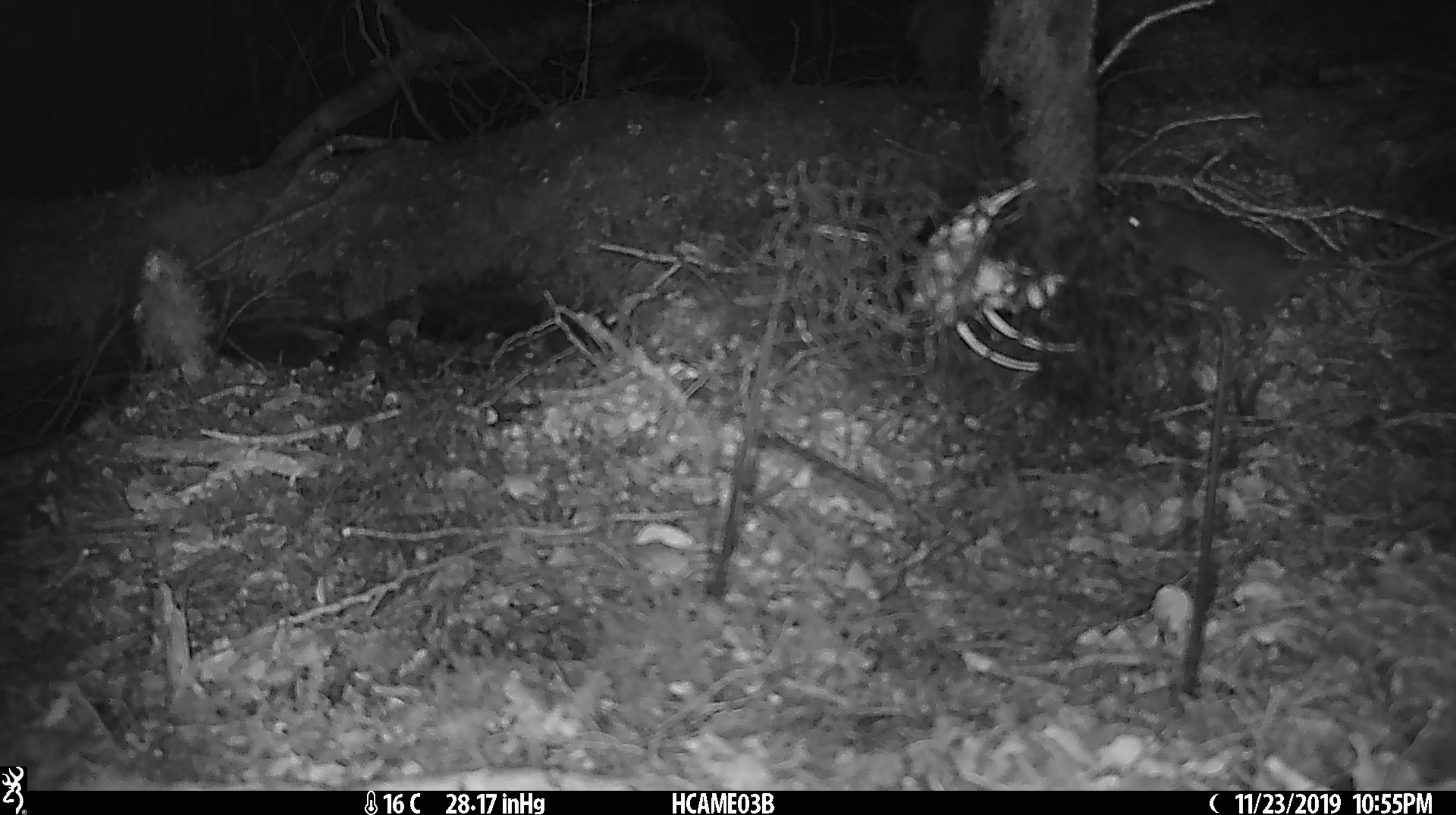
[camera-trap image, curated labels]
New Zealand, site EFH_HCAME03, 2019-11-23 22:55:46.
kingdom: Animalia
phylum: Chordata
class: Mammalia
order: Rodentia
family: Muridae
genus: Rattus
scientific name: Rattus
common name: rat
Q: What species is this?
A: Rat (Rattus).